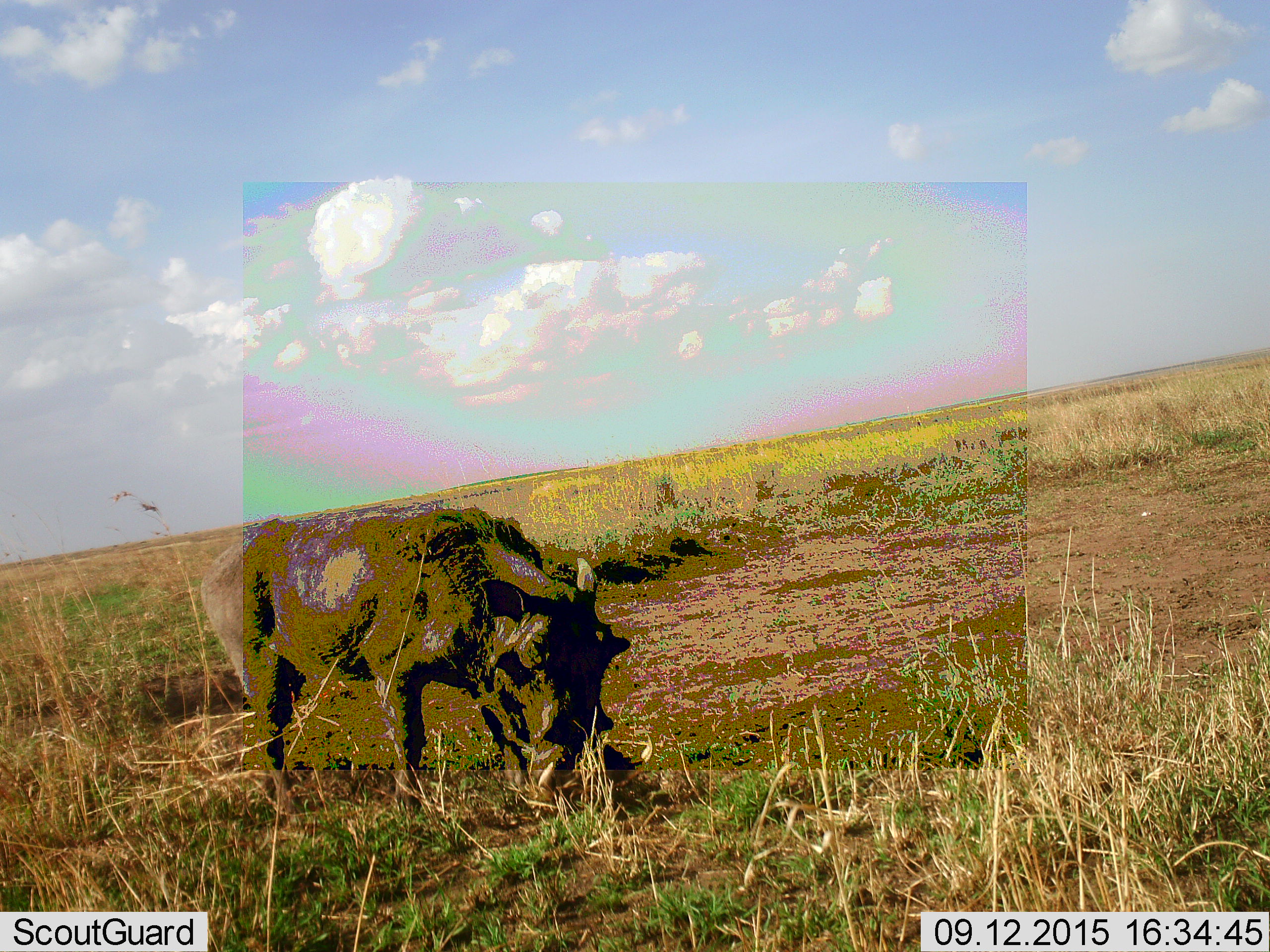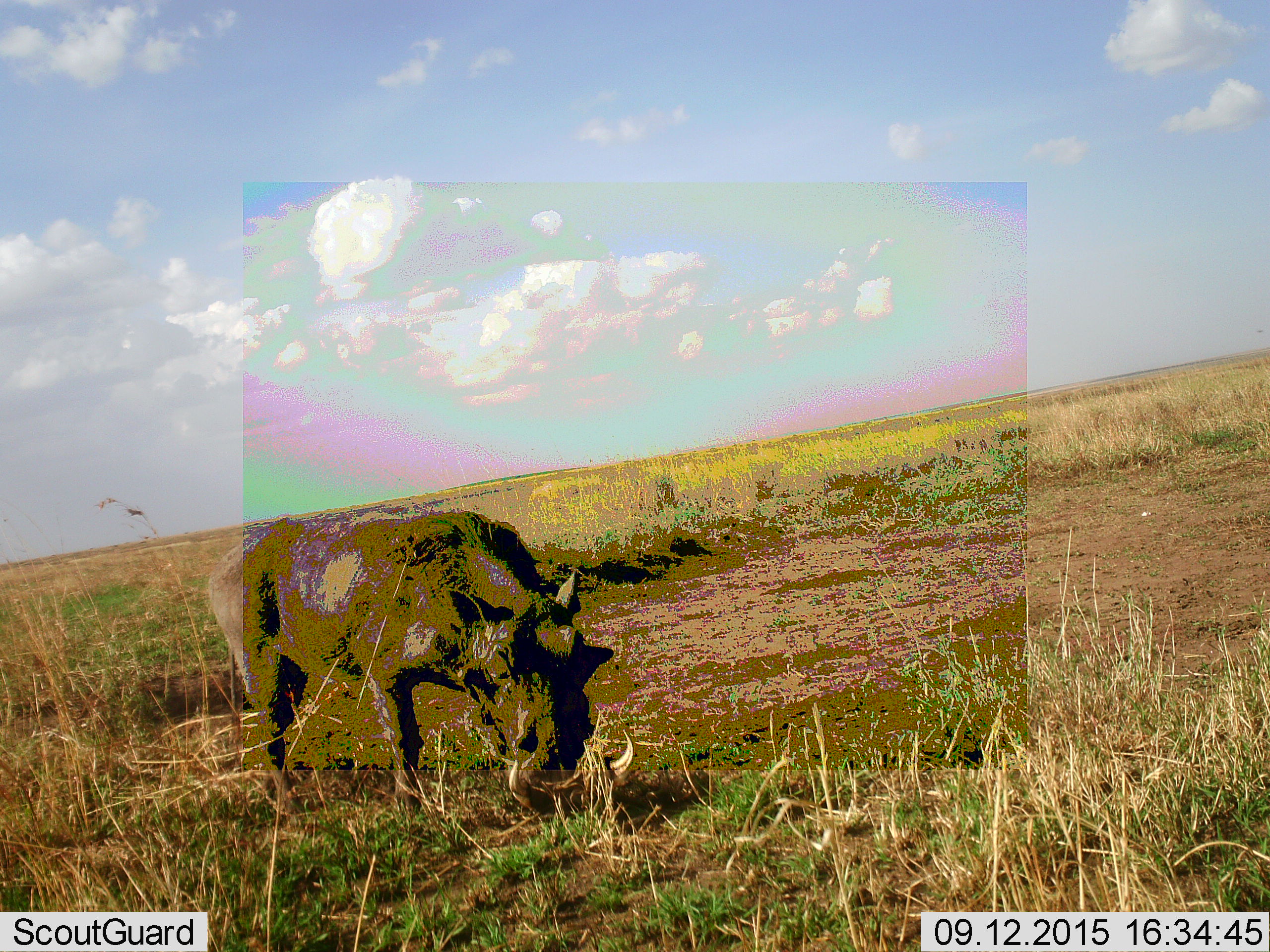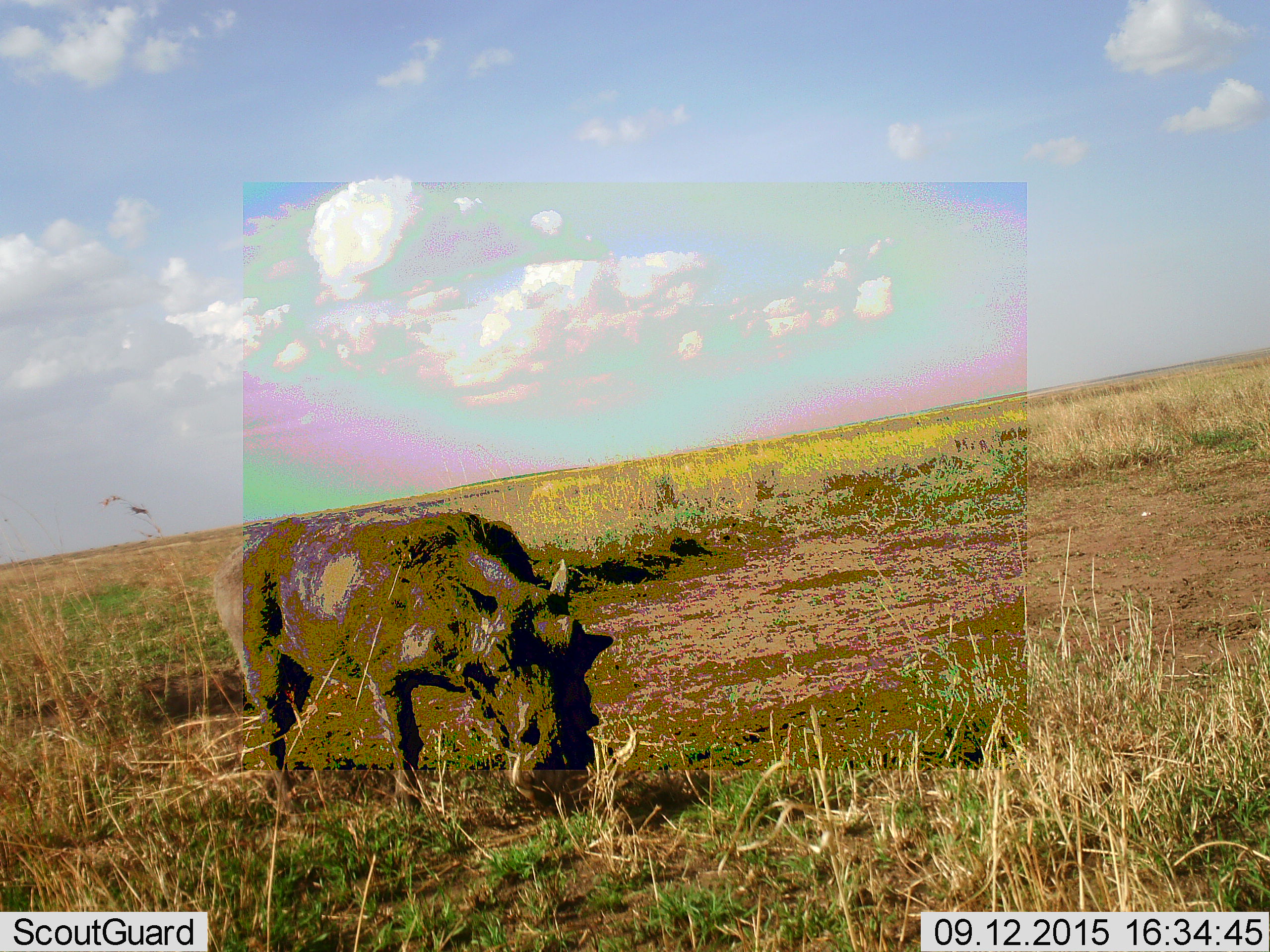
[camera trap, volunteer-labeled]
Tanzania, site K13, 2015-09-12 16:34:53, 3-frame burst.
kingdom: Animalia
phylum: Chordata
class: Mammalia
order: Artiodactyla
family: Suidae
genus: Phacochoerus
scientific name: Phacochoerus africanus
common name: warthog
Warthog (Phacochoerus africanus), count 1. Behavior (volunteer vote fractions): standing 12%, resting 0%, moving 25%, interacting 0%. Young present (vote fraction): 0%. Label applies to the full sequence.